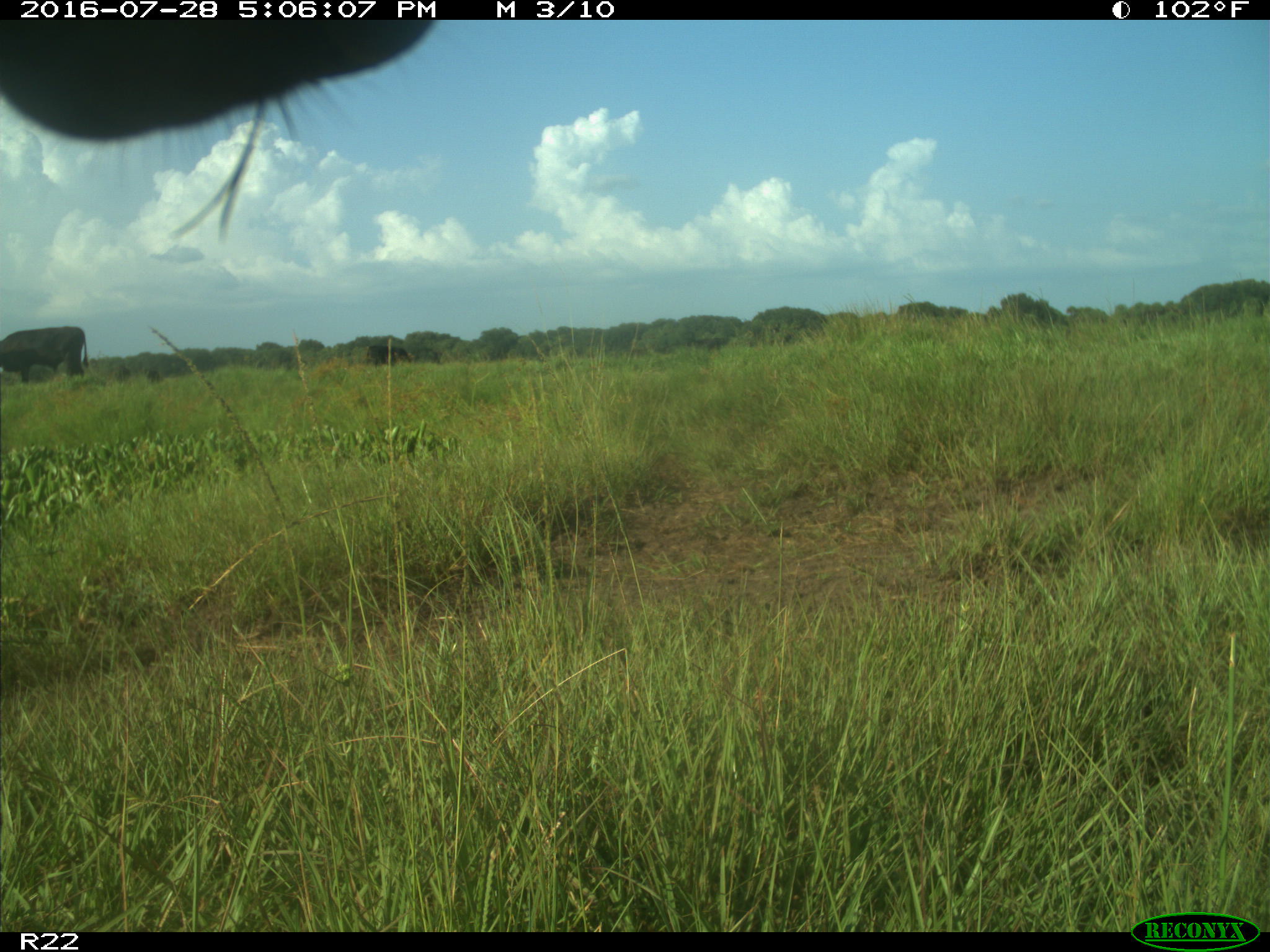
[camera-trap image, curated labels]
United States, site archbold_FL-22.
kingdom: Animalia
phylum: Chordata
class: Mammalia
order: Artiodactyla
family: Bovidae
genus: Bos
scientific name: Bos taurus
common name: domestic cow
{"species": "Bos taurus (domestic cow)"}